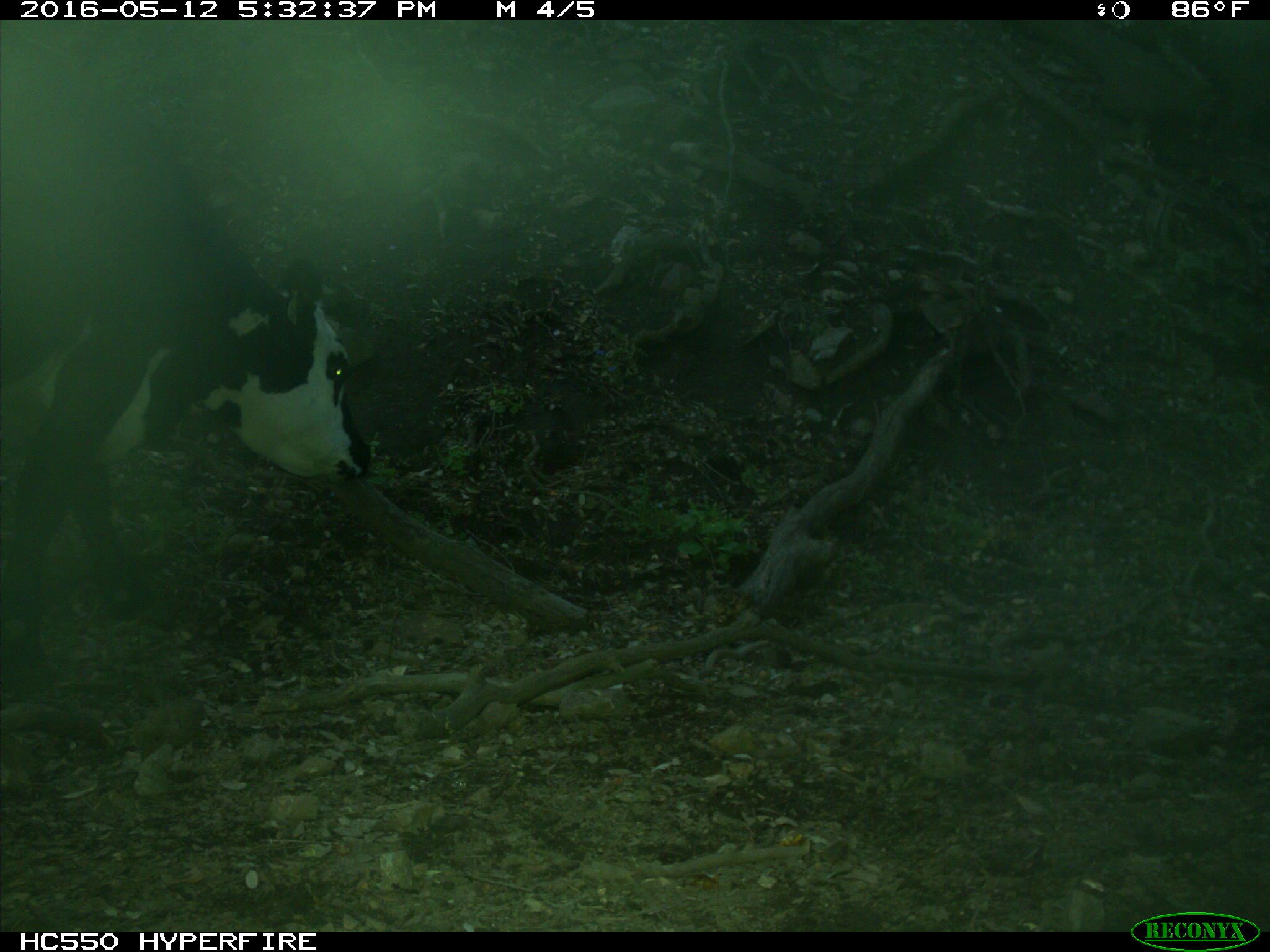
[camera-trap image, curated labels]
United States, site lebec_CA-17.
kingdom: Animalia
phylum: Chordata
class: Mammalia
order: Artiodactyla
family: Bovidae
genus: Bos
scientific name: Bos taurus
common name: domestic cow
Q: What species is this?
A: Bos taurus (domestic cow).